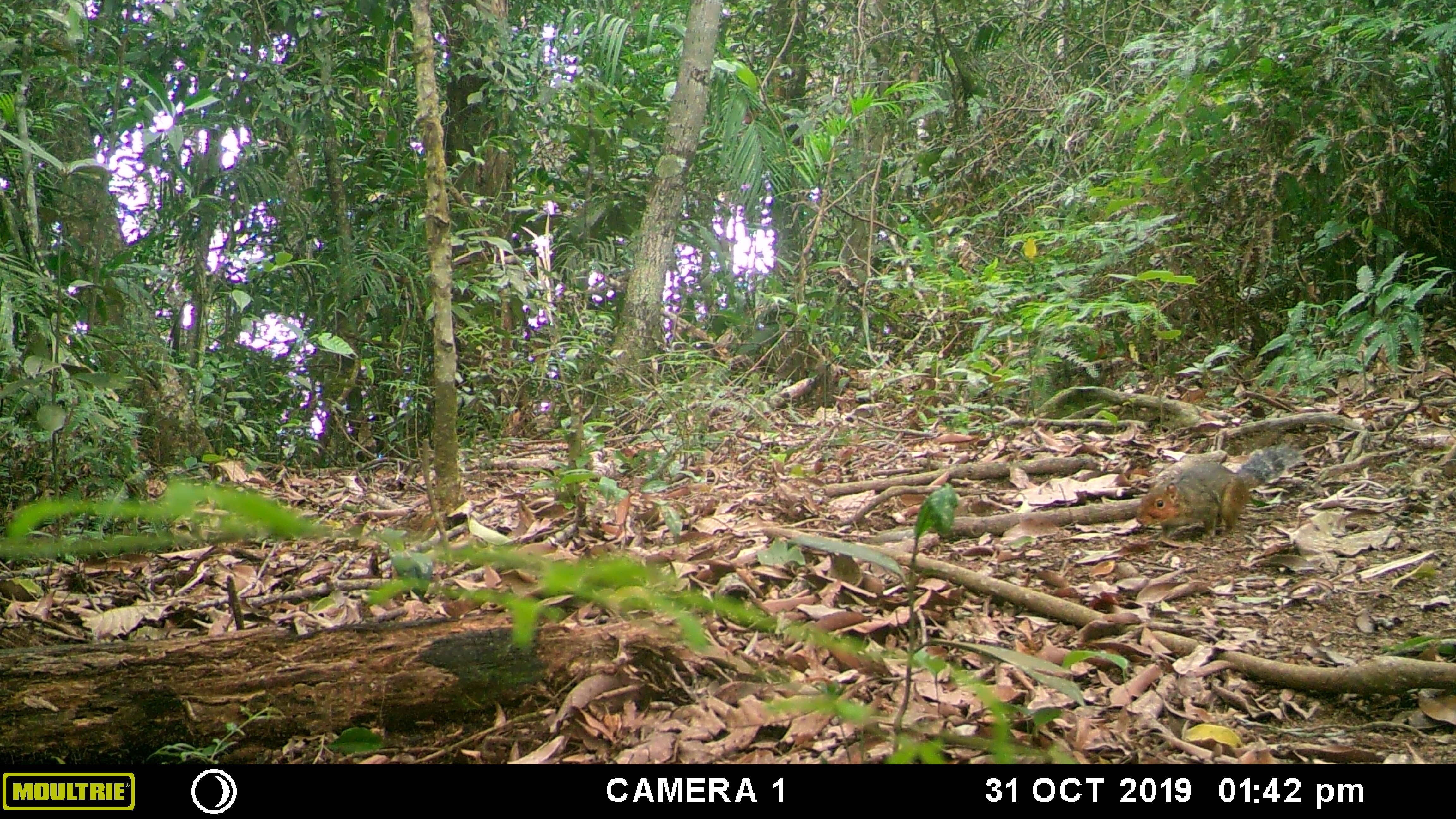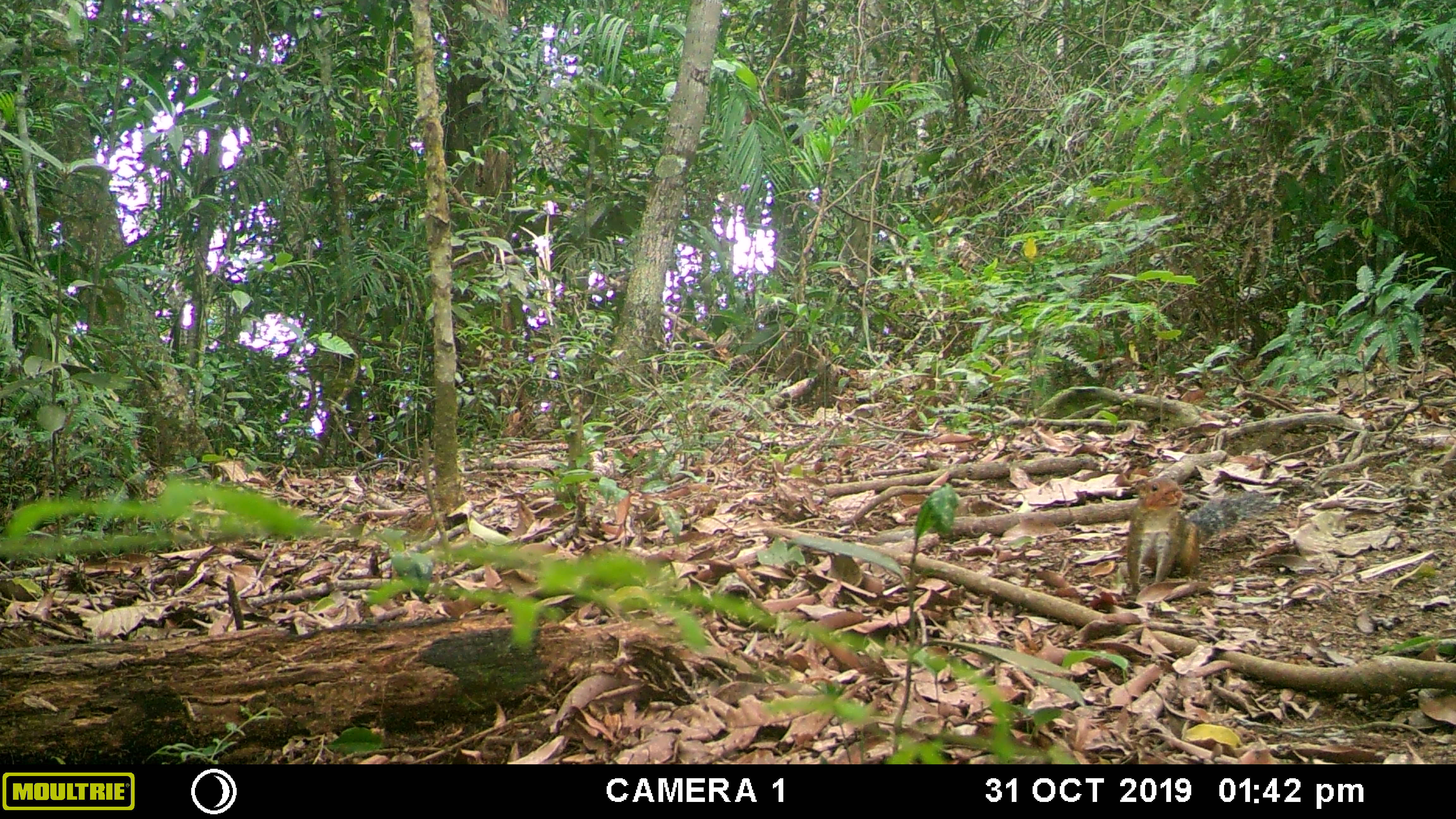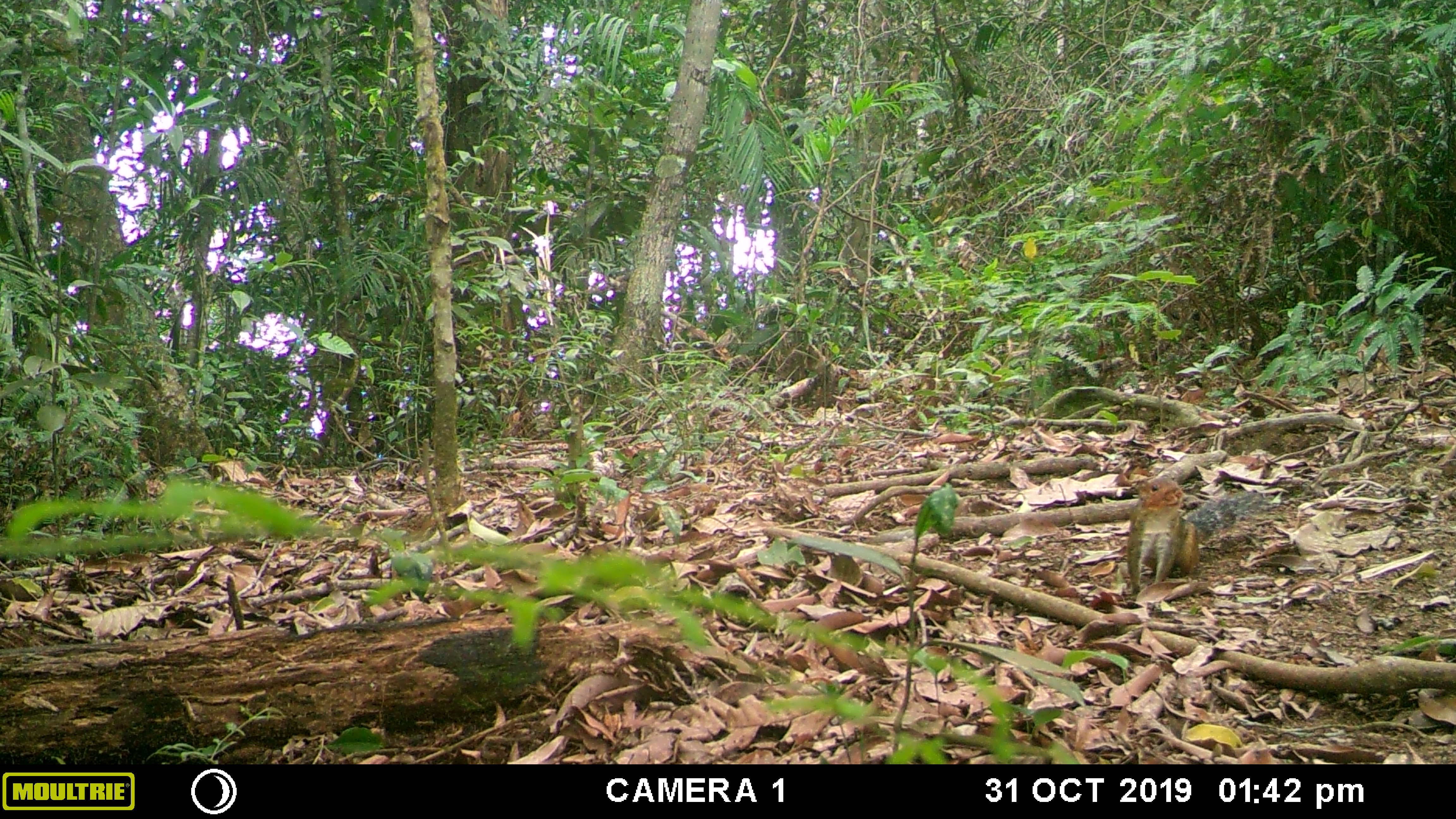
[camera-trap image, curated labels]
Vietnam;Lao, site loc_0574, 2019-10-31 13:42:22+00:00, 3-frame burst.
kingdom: Animalia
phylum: Chordata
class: Mammalia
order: Rodentia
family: Sciuridae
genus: Dremomys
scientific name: Dremomys rufigenis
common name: red-cheeked squirrel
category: red cheeked squirrel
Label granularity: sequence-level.